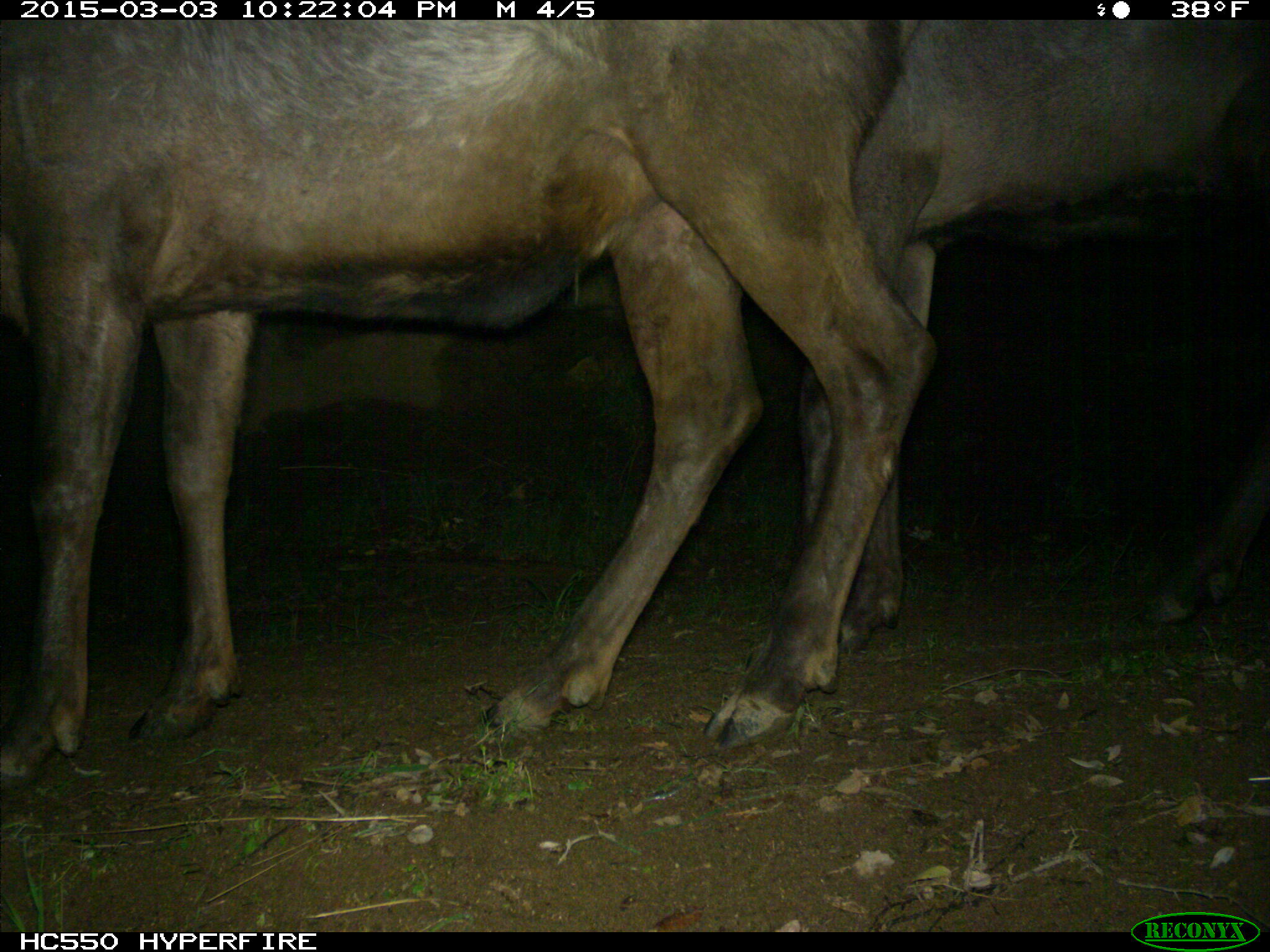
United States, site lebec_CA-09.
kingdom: Animalia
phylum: Chordata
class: Mammalia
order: Artiodactyla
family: Cervidae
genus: Cervus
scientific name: Cervus canadensis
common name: elk